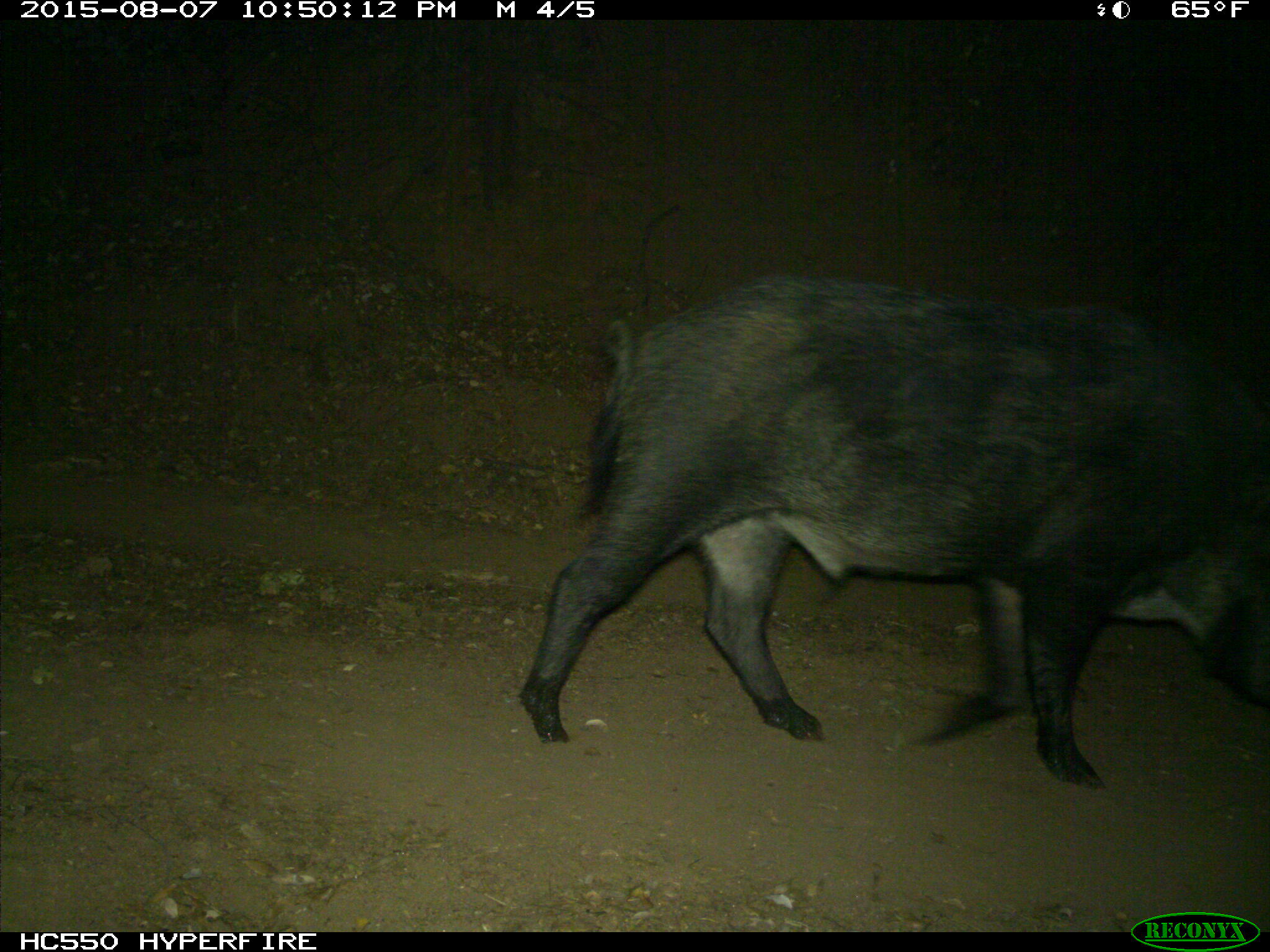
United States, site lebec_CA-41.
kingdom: Animalia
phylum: Chordata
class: Mammalia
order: Artiodactyla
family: Suidae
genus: Sus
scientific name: Sus scrofa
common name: wild boar